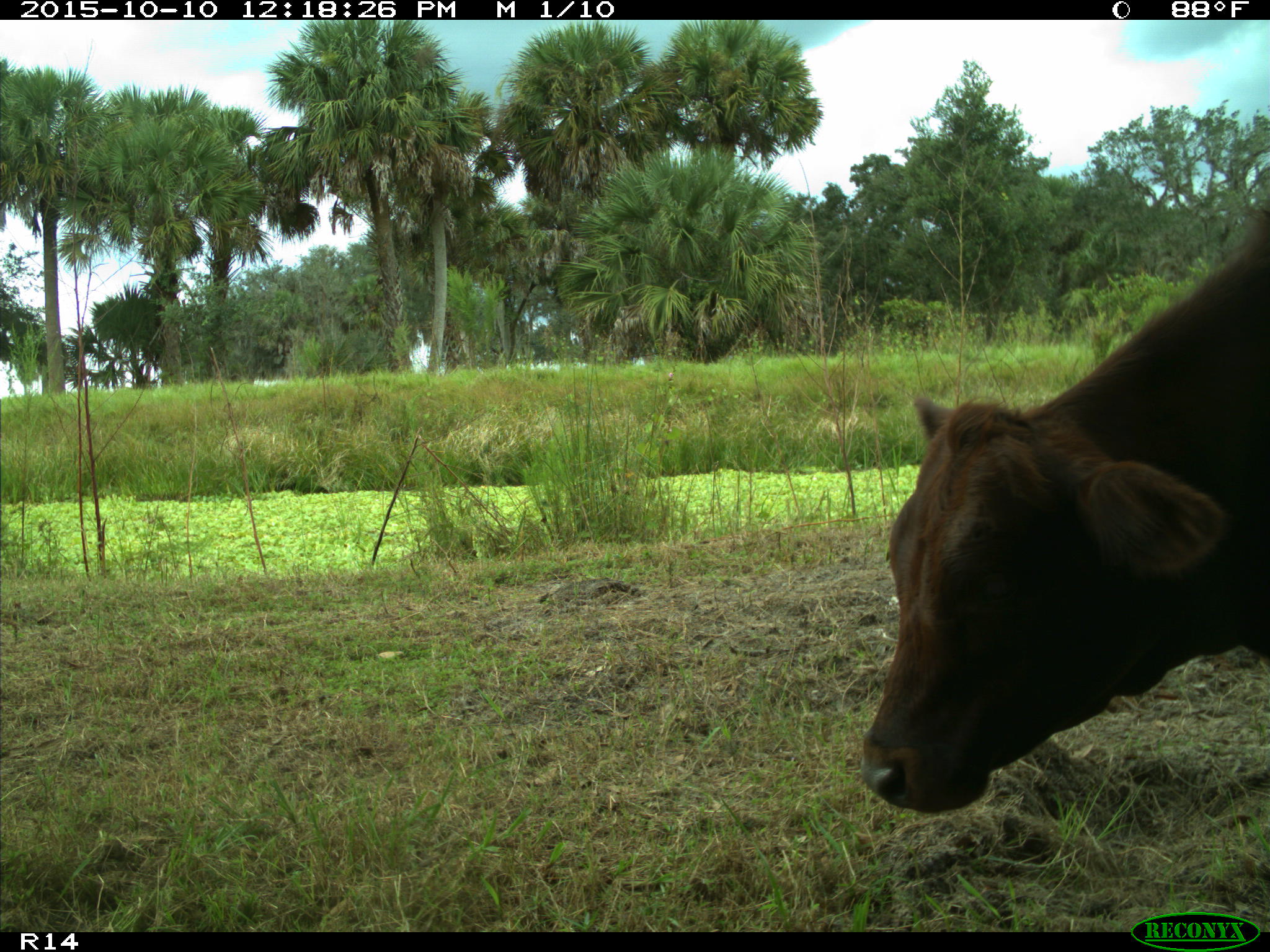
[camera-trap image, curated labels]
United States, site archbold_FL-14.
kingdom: Animalia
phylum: Chordata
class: Mammalia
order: Artiodactyla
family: Bovidae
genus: Bos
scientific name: Bos taurus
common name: domestic cow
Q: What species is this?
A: Bos taurus (domestic cow).